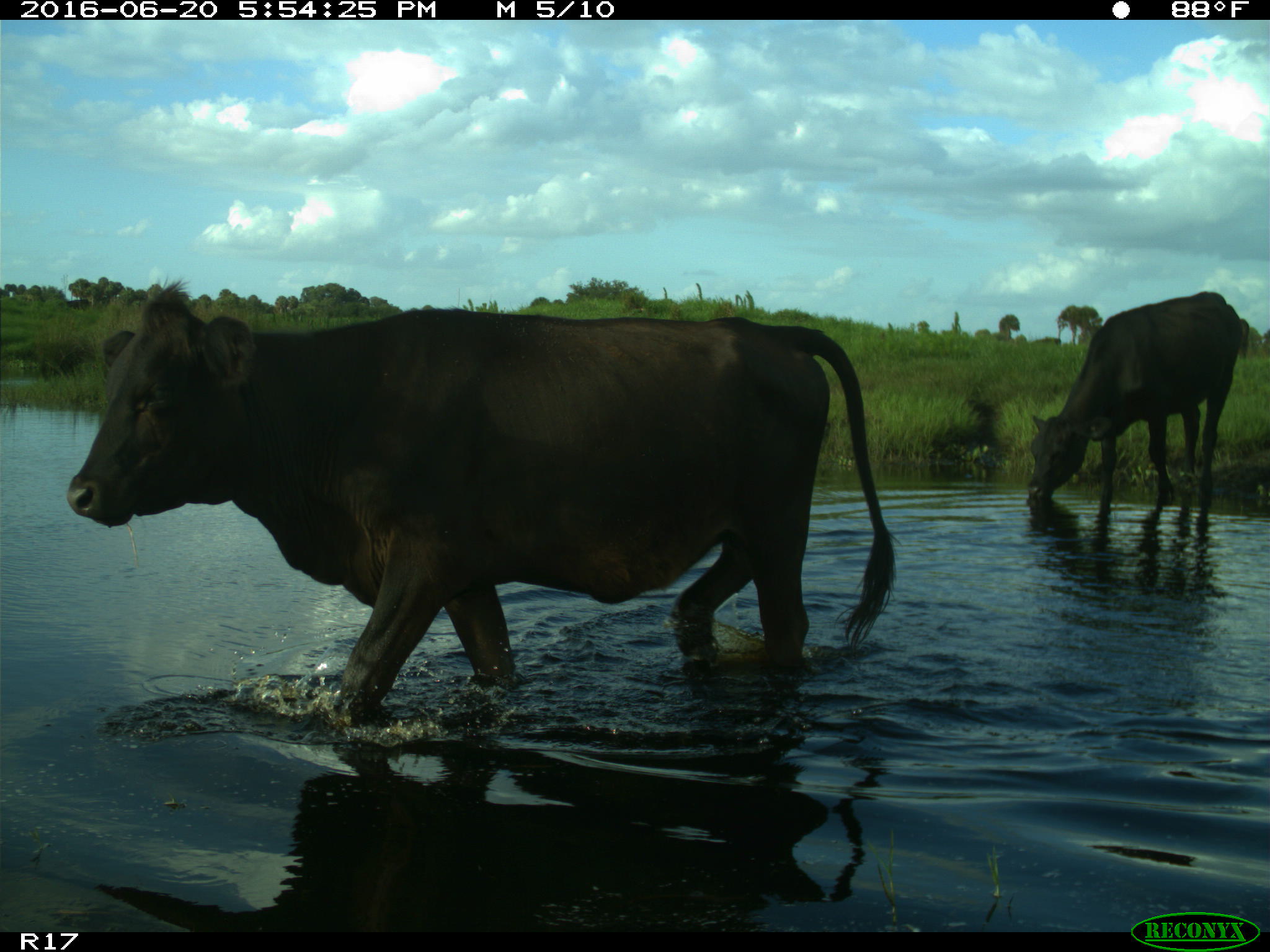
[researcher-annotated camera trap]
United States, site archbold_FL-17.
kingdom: Animalia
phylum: Chordata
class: Mammalia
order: Artiodactyla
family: Bovidae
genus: Bos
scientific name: Bos taurus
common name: domestic cow